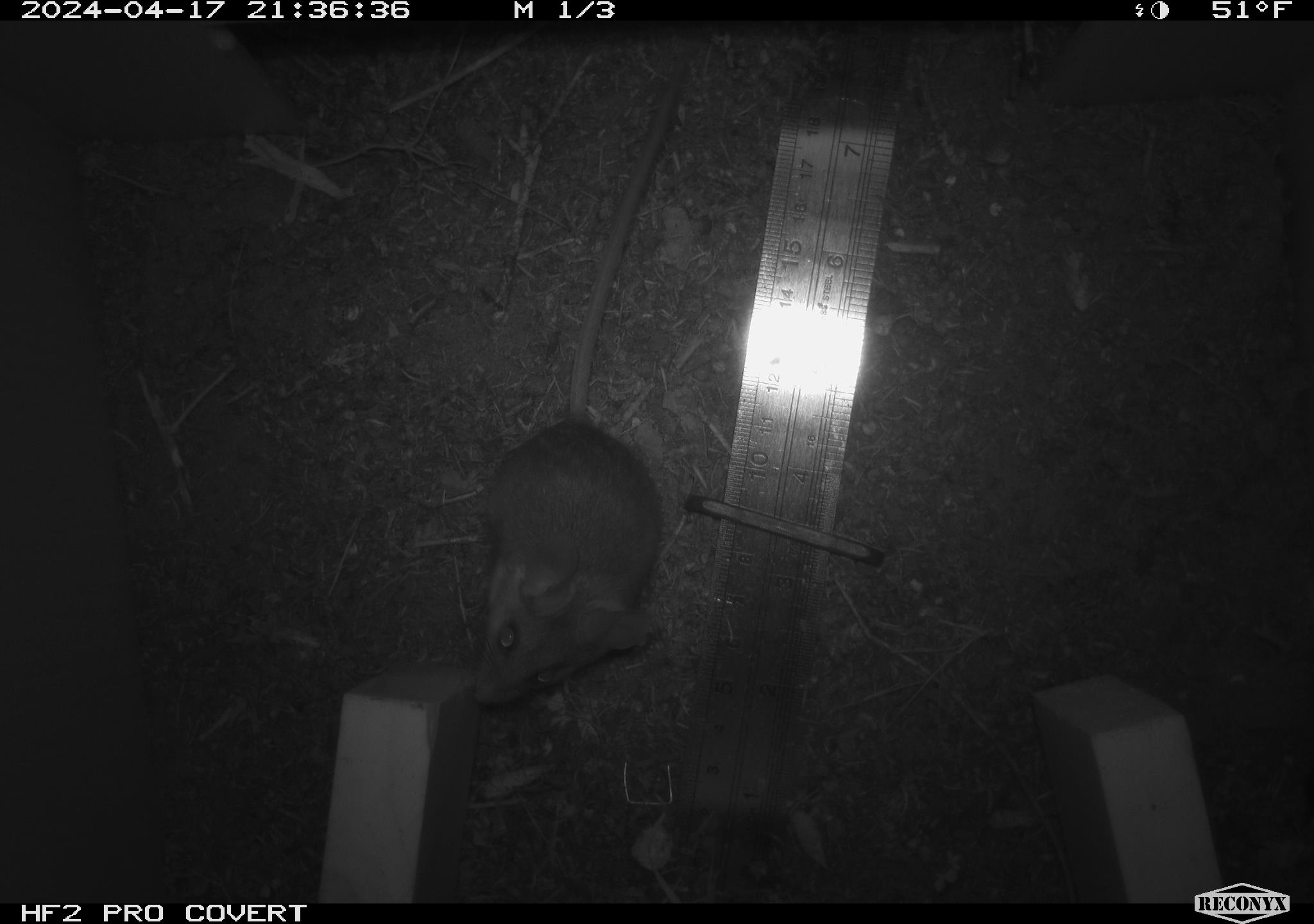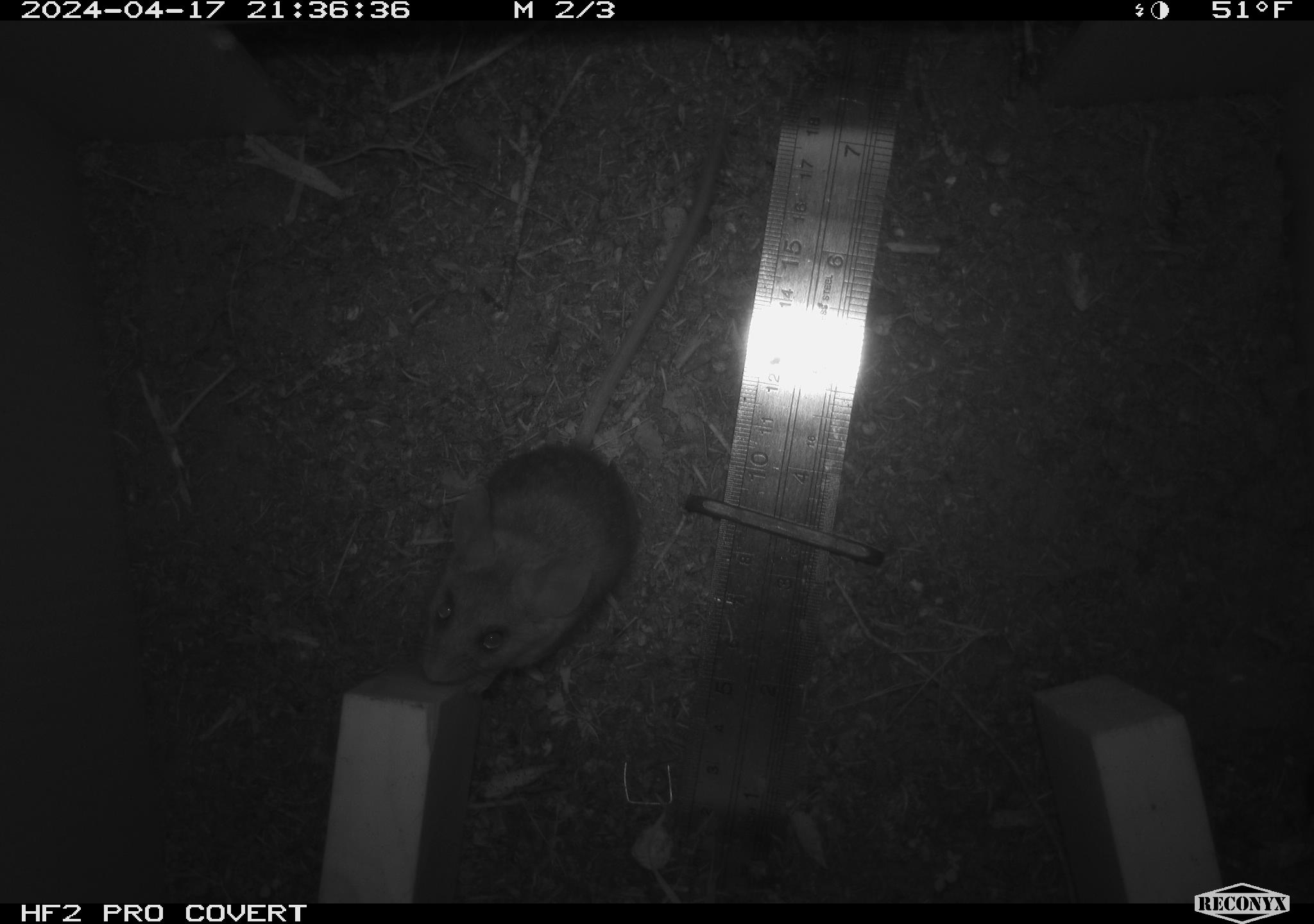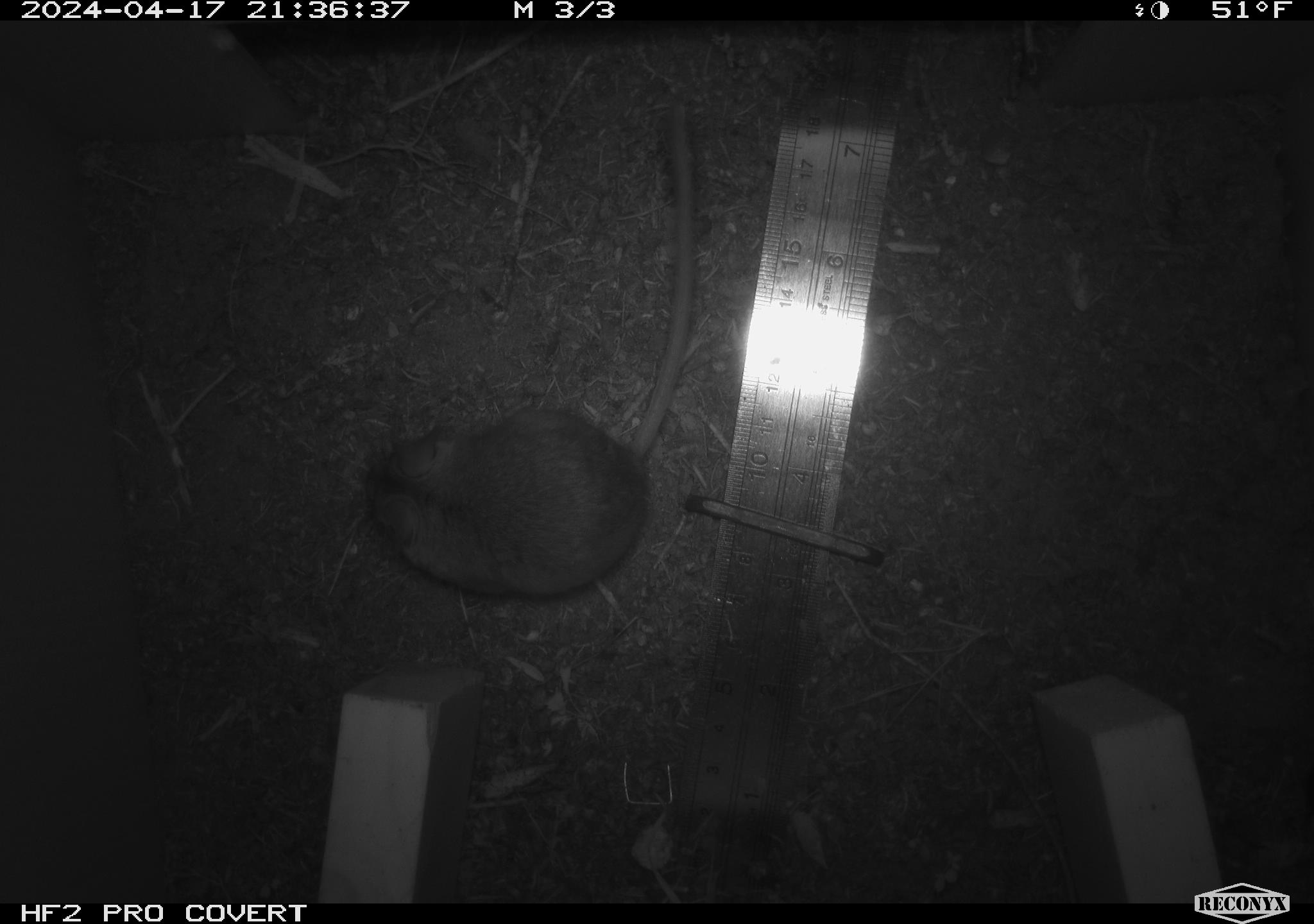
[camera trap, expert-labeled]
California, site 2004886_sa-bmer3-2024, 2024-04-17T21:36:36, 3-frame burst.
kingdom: Animalia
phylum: Chordata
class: Mammalia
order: Rodentia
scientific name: Rodentia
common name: mouse species